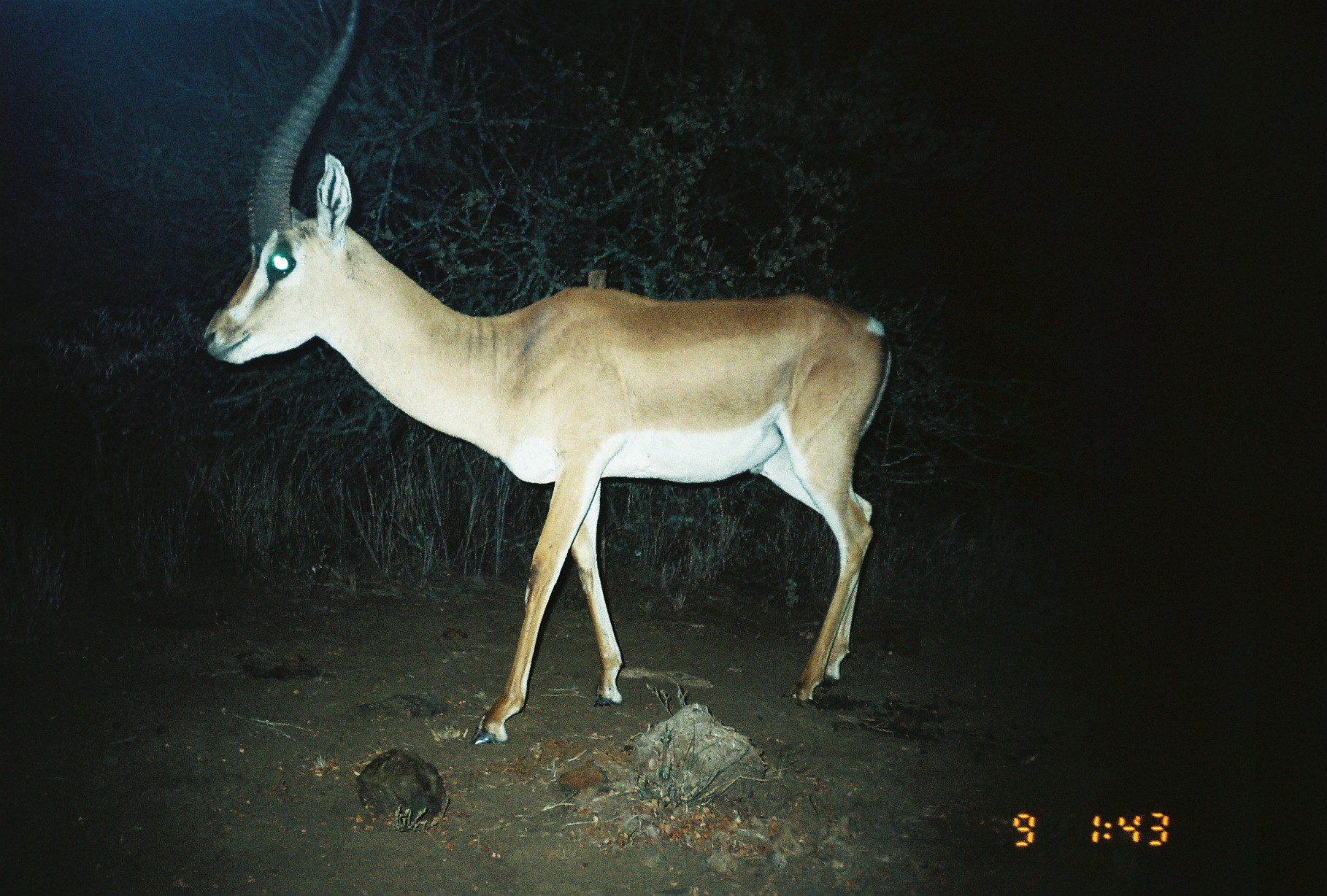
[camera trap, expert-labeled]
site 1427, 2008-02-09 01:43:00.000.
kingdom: Animalia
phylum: Chordata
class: Mammalia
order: Artiodactyla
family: Bovidae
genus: Nanger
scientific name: Nanger granti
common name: grant's gazelle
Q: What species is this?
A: Nanger granti (grant's gazelle).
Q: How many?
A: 1.